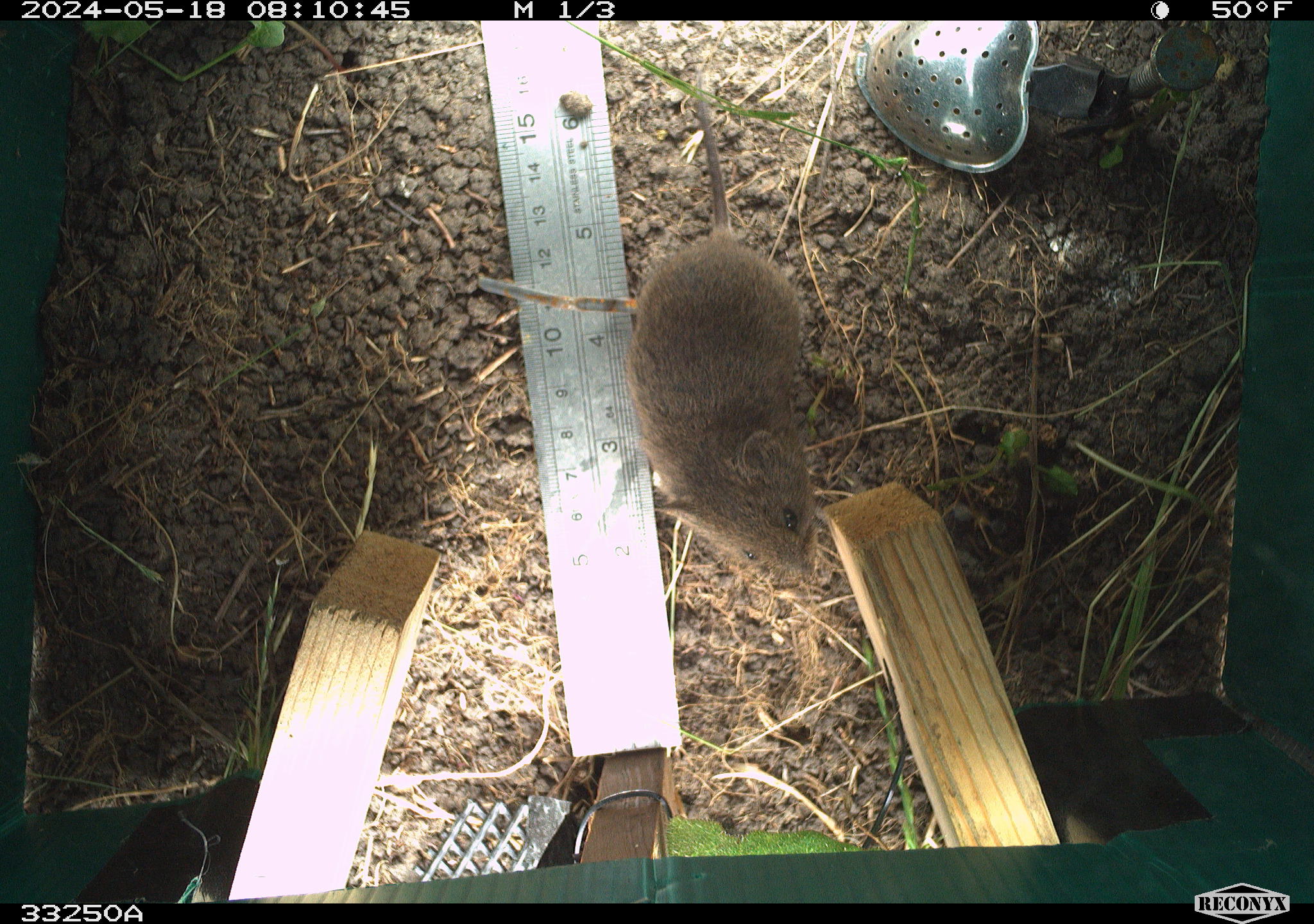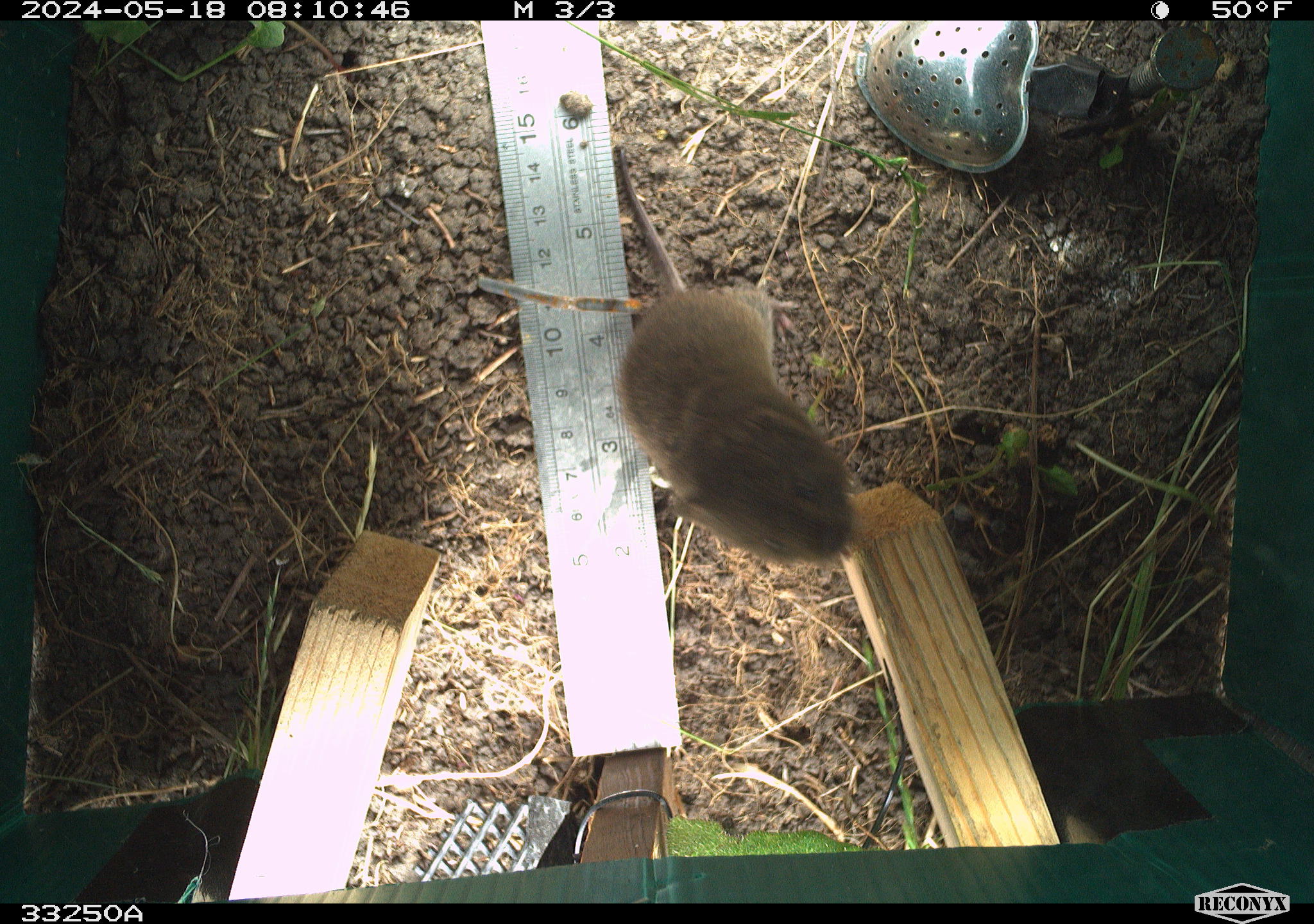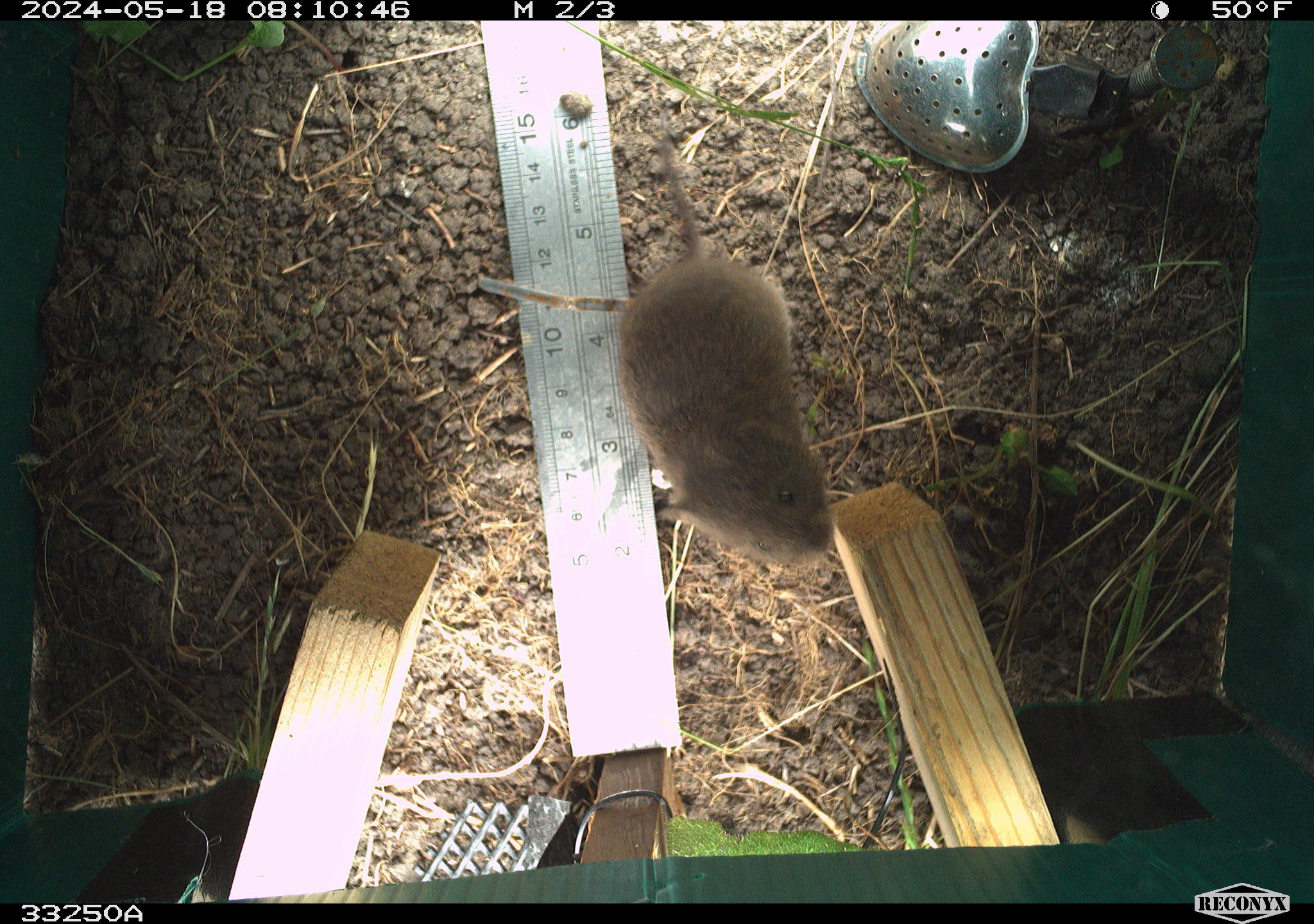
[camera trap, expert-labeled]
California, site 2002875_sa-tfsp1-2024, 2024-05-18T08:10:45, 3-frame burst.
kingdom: Animalia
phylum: Chordata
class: Mammalia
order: Rodentia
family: Cricetidae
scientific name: Arvicolinae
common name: voles, lemmings, and muskrats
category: arvicolinae subfamily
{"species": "arvicolinae subfamily (voles, lemmings, and muskrats) (Arvicolinae)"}